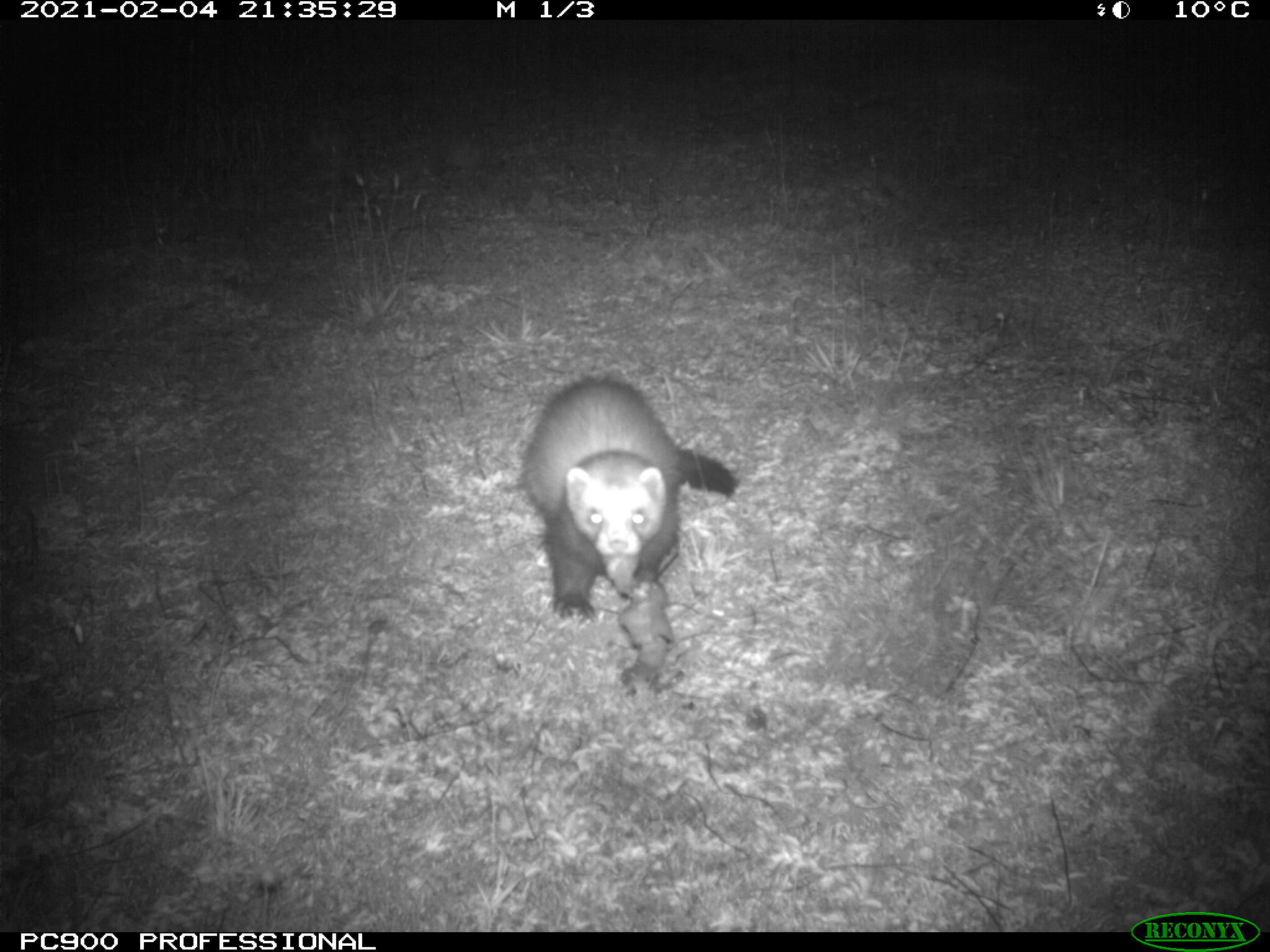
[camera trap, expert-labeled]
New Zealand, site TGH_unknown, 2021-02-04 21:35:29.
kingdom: Animalia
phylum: Chordata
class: Mammalia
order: Carnivora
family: Mustelidae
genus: Mustela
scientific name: Mustela furo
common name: ferret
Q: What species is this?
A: Ferret (Mustela furo).